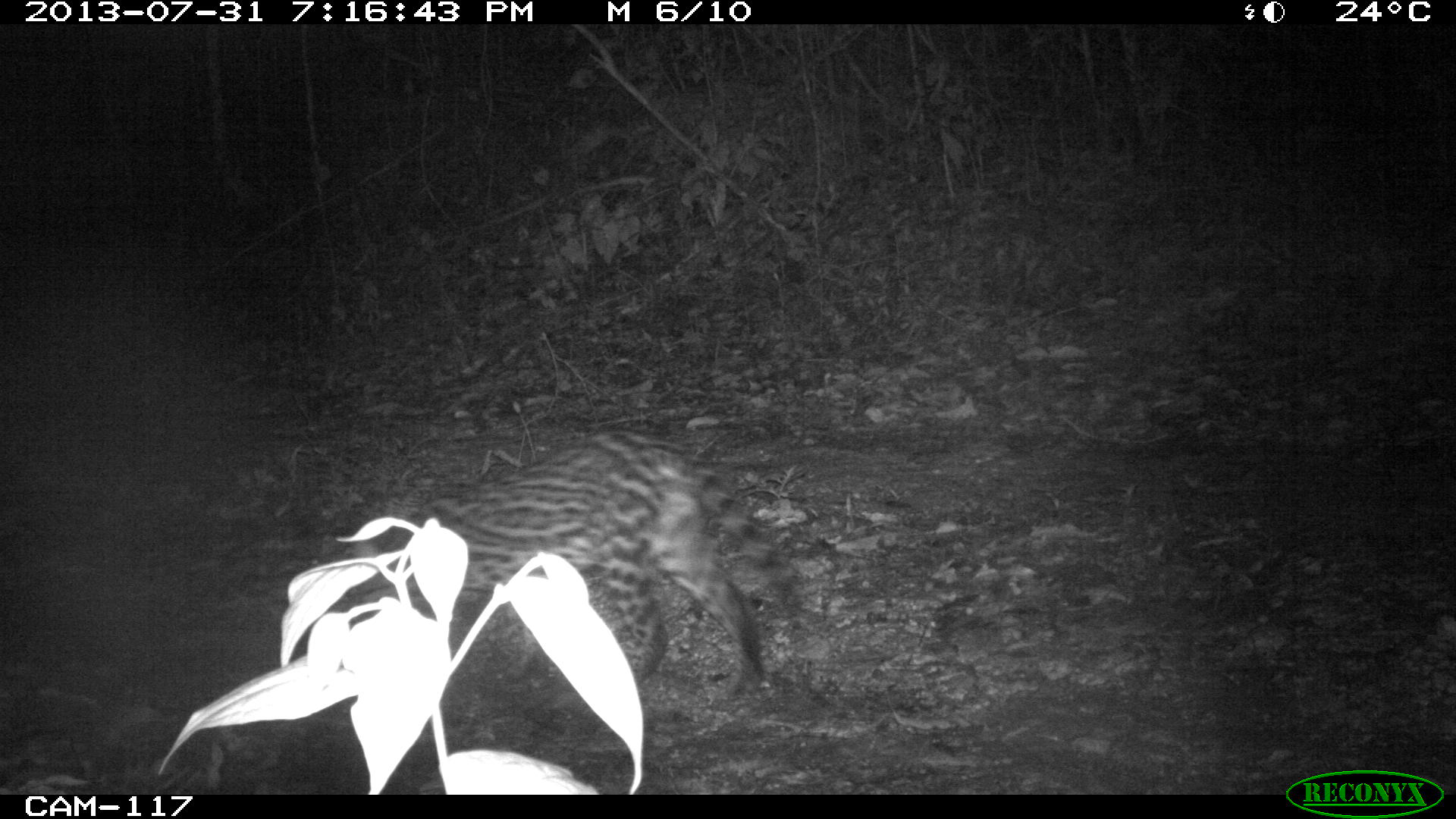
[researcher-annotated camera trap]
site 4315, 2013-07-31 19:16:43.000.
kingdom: Animalia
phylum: Chordata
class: Mammalia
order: Carnivora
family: Felidae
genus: Leopardus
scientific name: Leopardus pardalis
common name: ocelot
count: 1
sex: female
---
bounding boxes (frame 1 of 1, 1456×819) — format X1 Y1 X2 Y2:
leopardus pardalis: 338 432 803 698